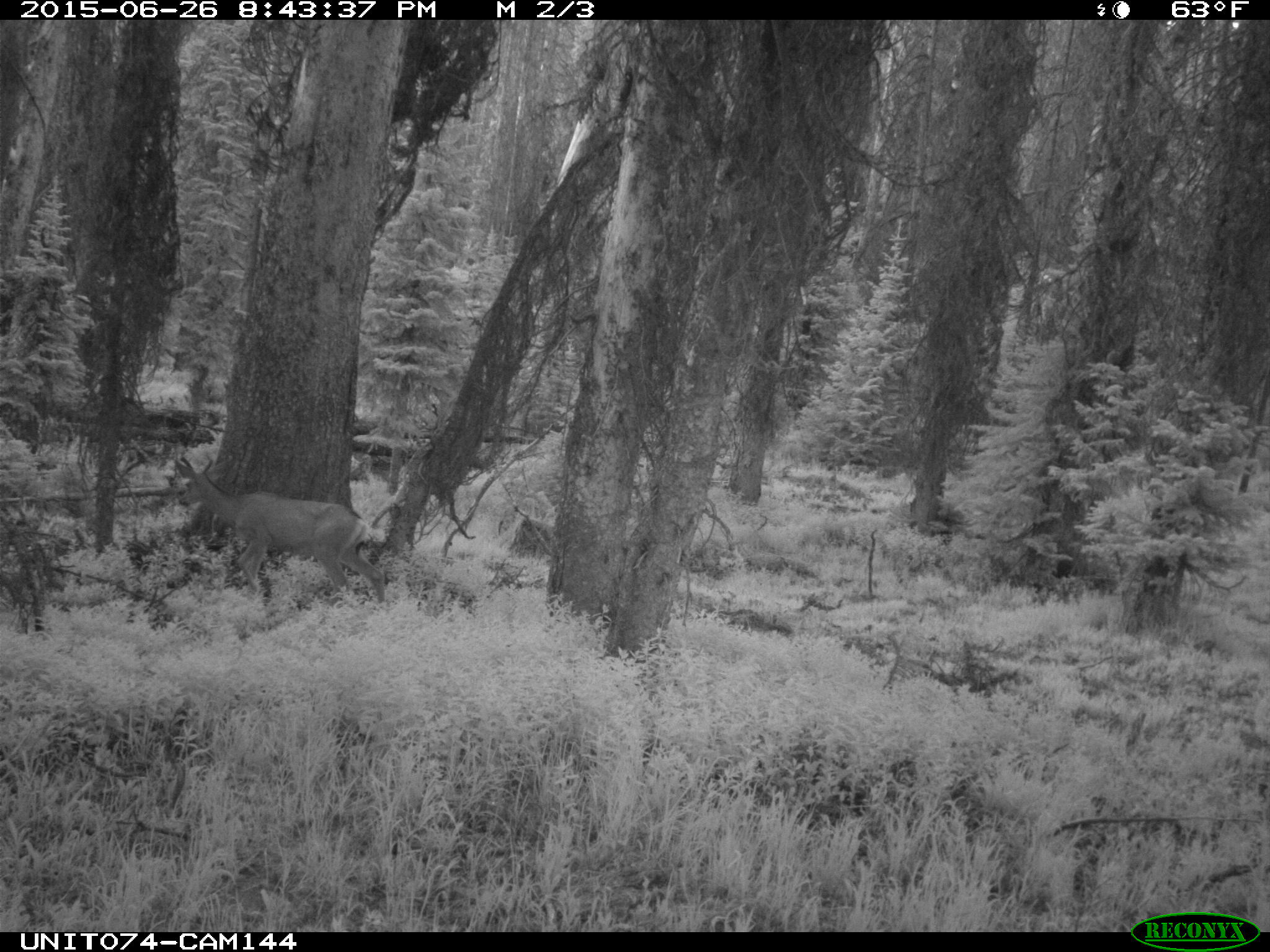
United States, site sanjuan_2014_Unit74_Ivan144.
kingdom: Animalia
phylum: Chordata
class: Mammalia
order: Artiodactyla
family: Cervidae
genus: Odocoileus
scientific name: Odocoileus hemionus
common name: mule deer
Odocoileus hemionus (mule deer).